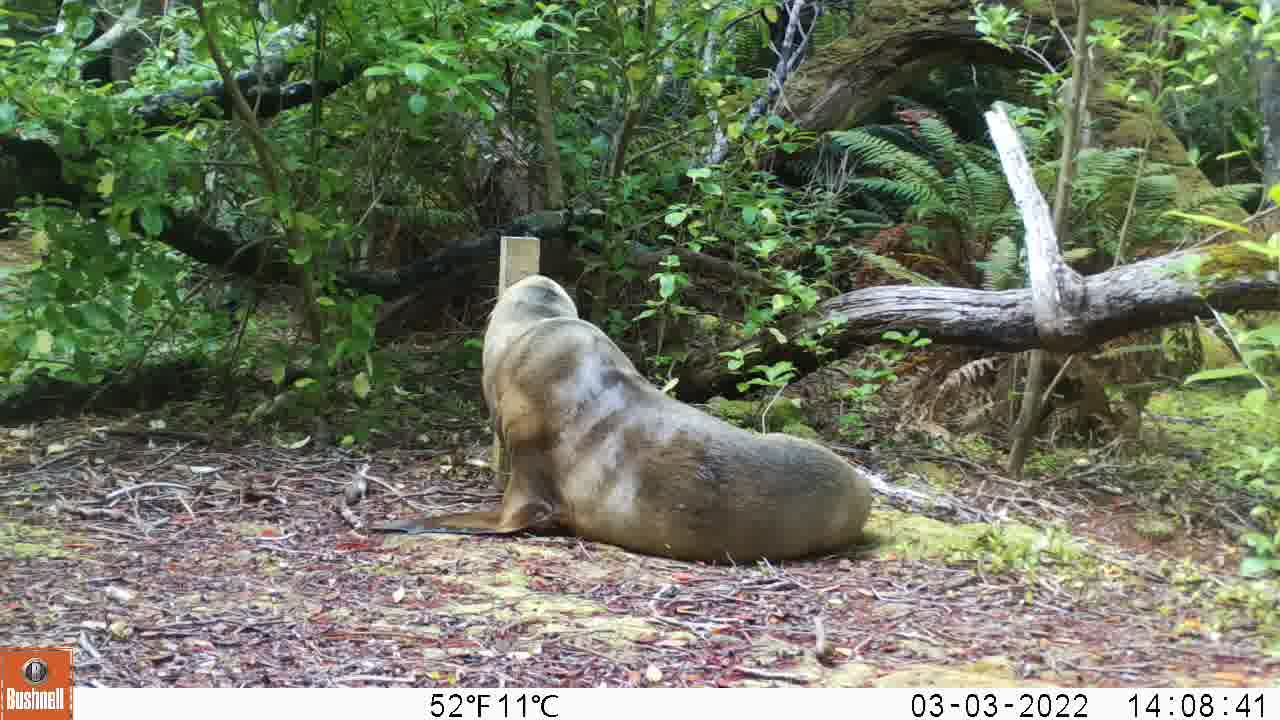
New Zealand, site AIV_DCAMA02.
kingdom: Animalia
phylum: Chordata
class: Mammalia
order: Carnivora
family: Otariidae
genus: Phocarctos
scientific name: Phocarctos hookeri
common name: new zealand sea lion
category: sealion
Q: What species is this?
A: Sealion (new zealand sea lion) (Phocarctos hookeri).